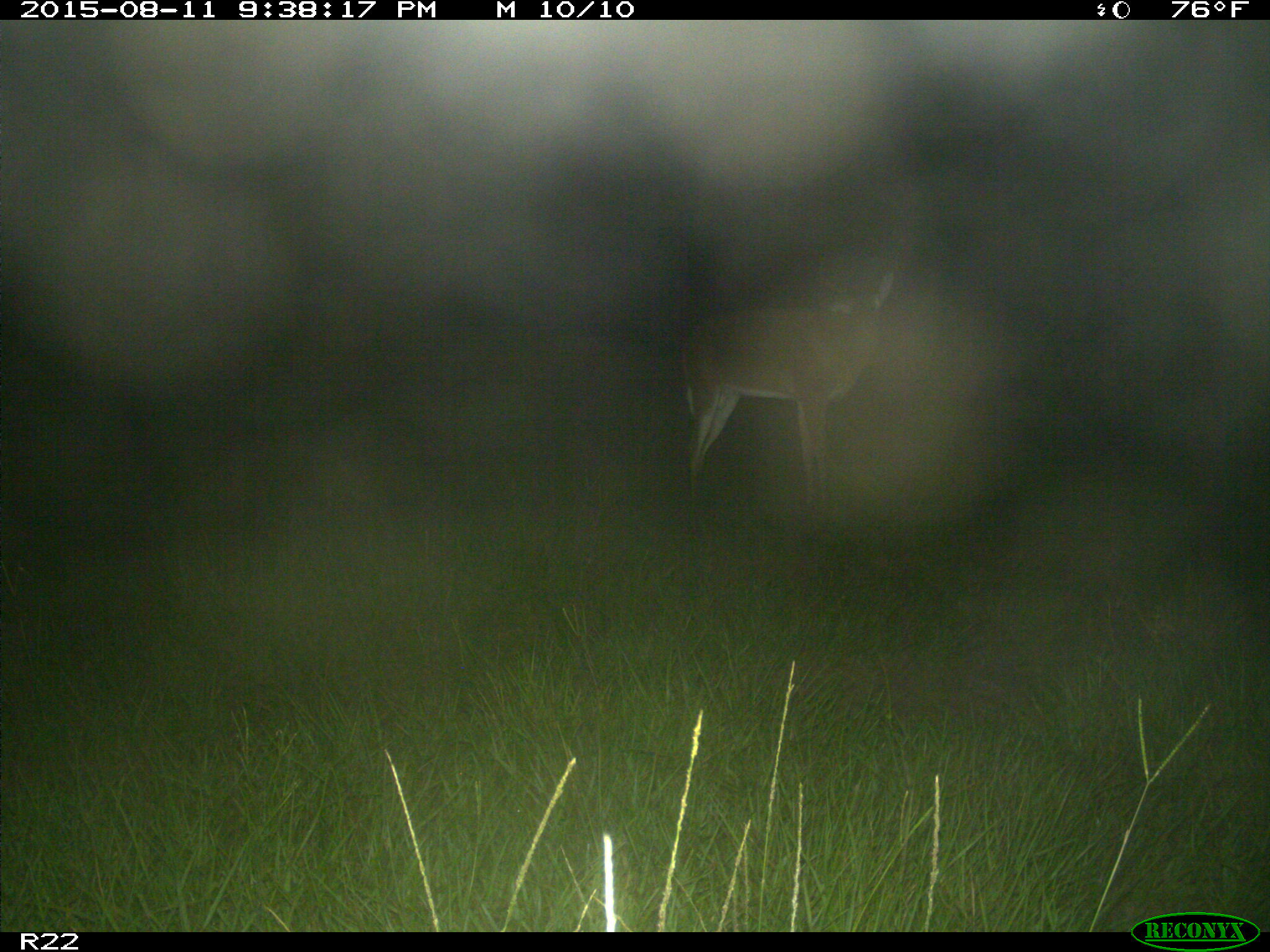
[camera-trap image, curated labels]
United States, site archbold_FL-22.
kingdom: Animalia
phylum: Chordata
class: Mammalia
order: Artiodactyla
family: Cervidae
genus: Odocoileus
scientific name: Odocoileus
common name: deer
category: unidentified deer